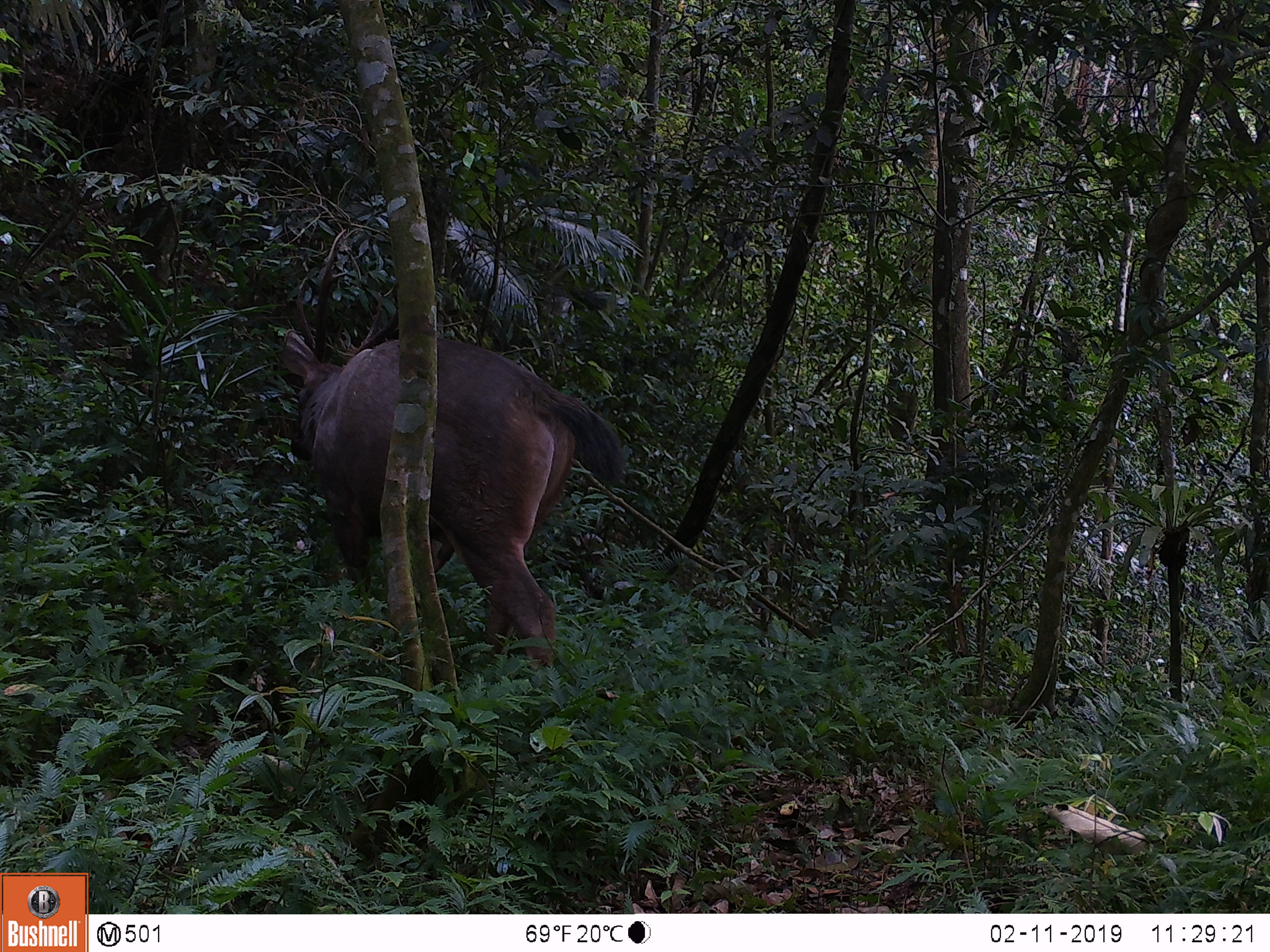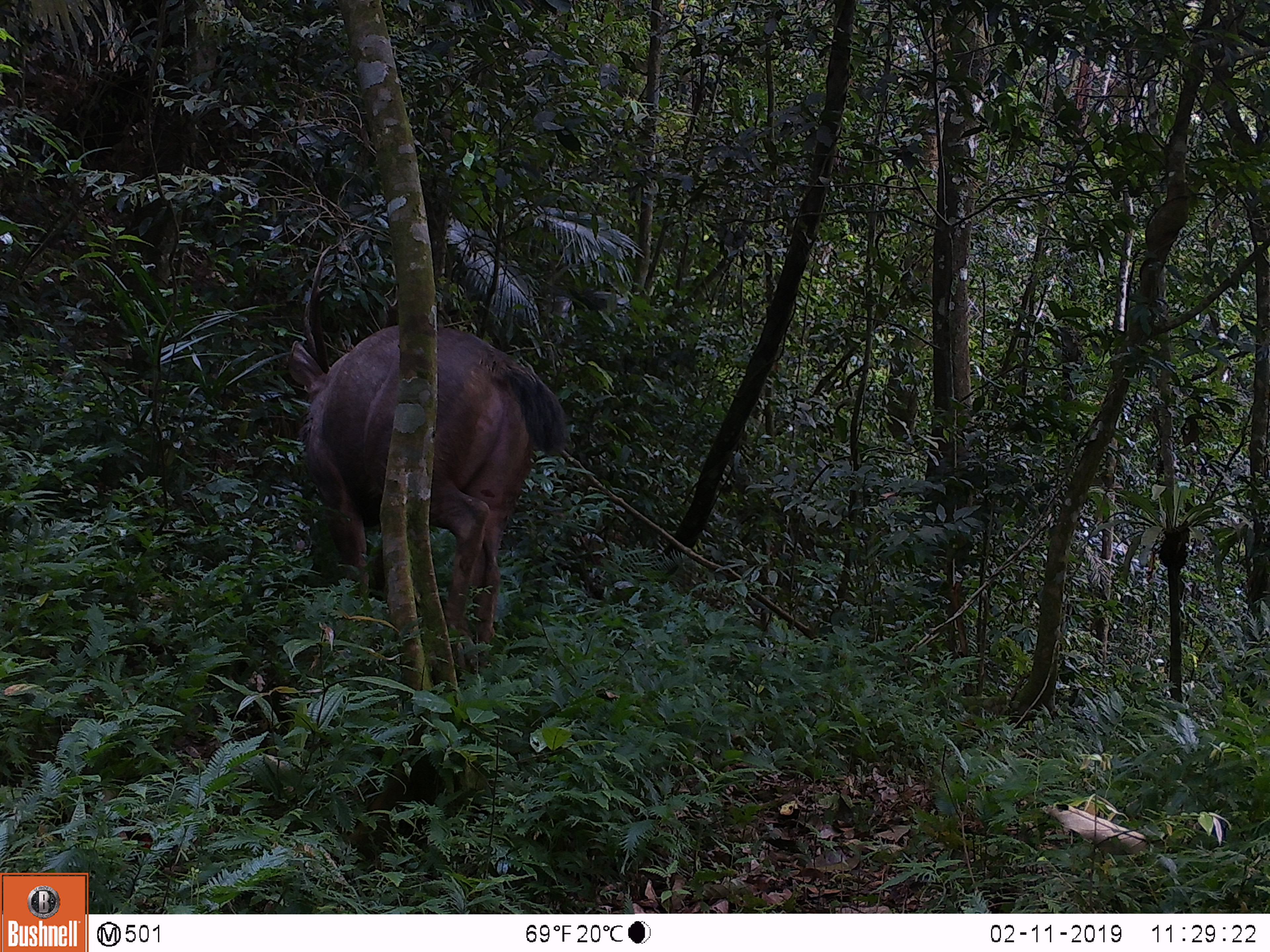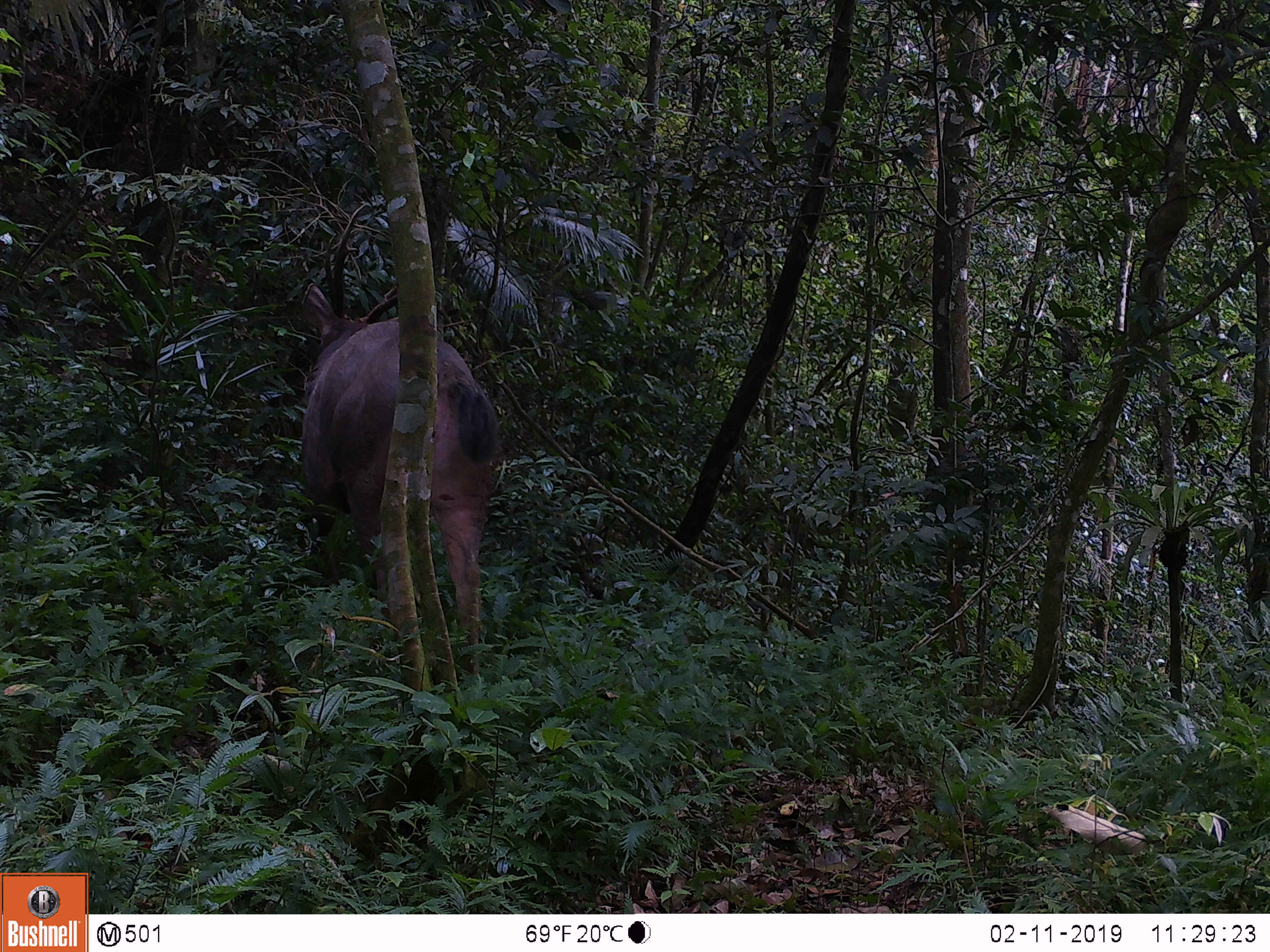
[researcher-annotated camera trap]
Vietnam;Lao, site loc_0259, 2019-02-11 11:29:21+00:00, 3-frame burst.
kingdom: Animalia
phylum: Chordata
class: Mammalia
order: Artiodactyla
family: Cervidae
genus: Rusa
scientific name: Rusa unicolor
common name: sambar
Sambar (Rusa unicolor). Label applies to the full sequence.